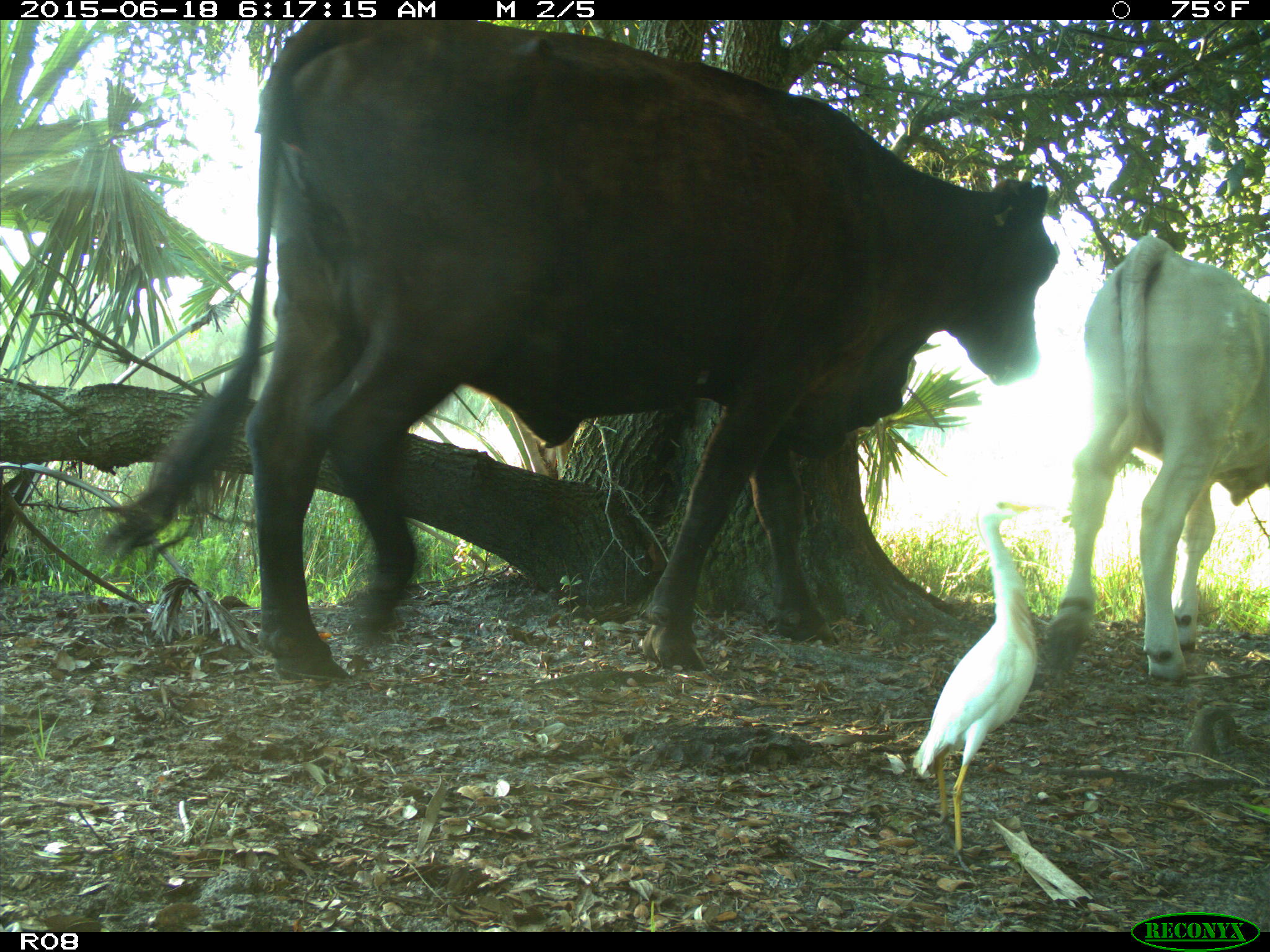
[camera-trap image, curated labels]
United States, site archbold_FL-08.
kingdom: Animalia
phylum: Chordata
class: Mammalia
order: Artiodactyla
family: Bovidae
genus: Bos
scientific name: Bos taurus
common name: domestic cow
Bos taurus (domestic cow).